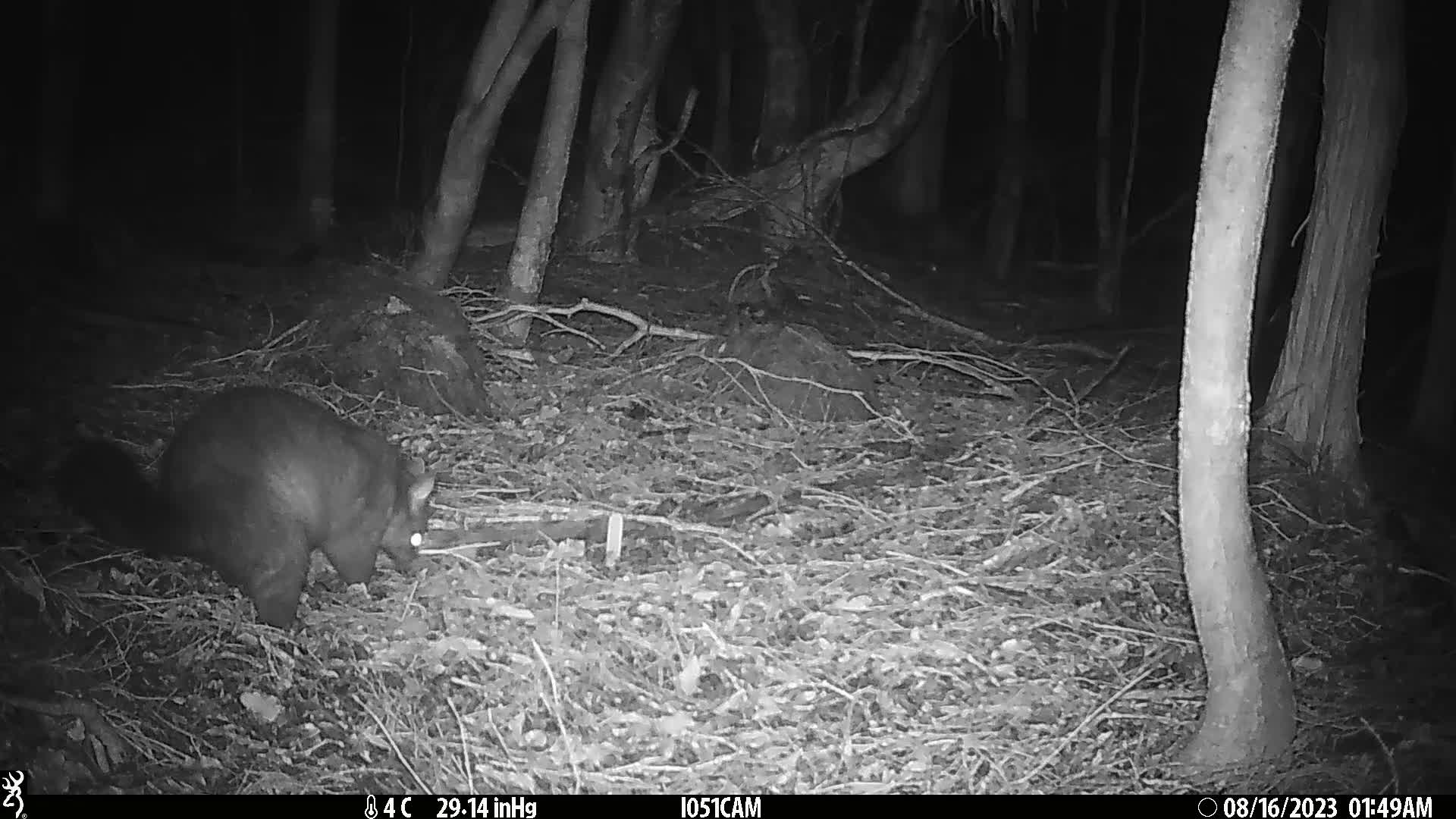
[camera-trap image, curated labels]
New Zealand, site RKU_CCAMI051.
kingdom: Animalia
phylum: Chordata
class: Mammalia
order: Diprotodontia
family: Phalangeridae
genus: Trichosurus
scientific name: Trichosurus vulpecula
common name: common brushtail possum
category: possum